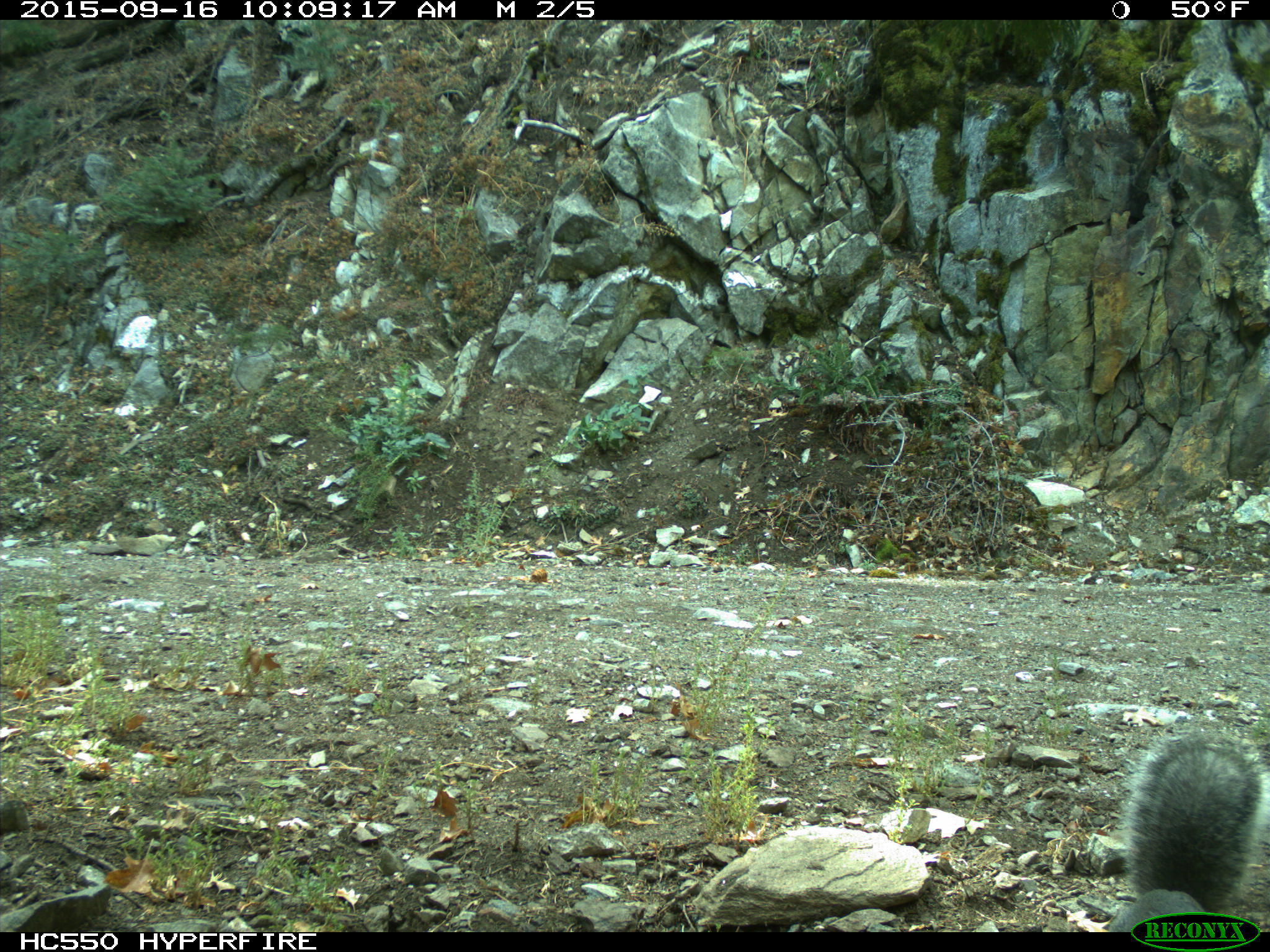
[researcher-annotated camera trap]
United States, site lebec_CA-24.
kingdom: Animalia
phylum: Chordata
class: Mammalia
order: Rodentia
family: Sciuridae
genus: Sciurus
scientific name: Sciurus carolinensis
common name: eastern gray squirrel